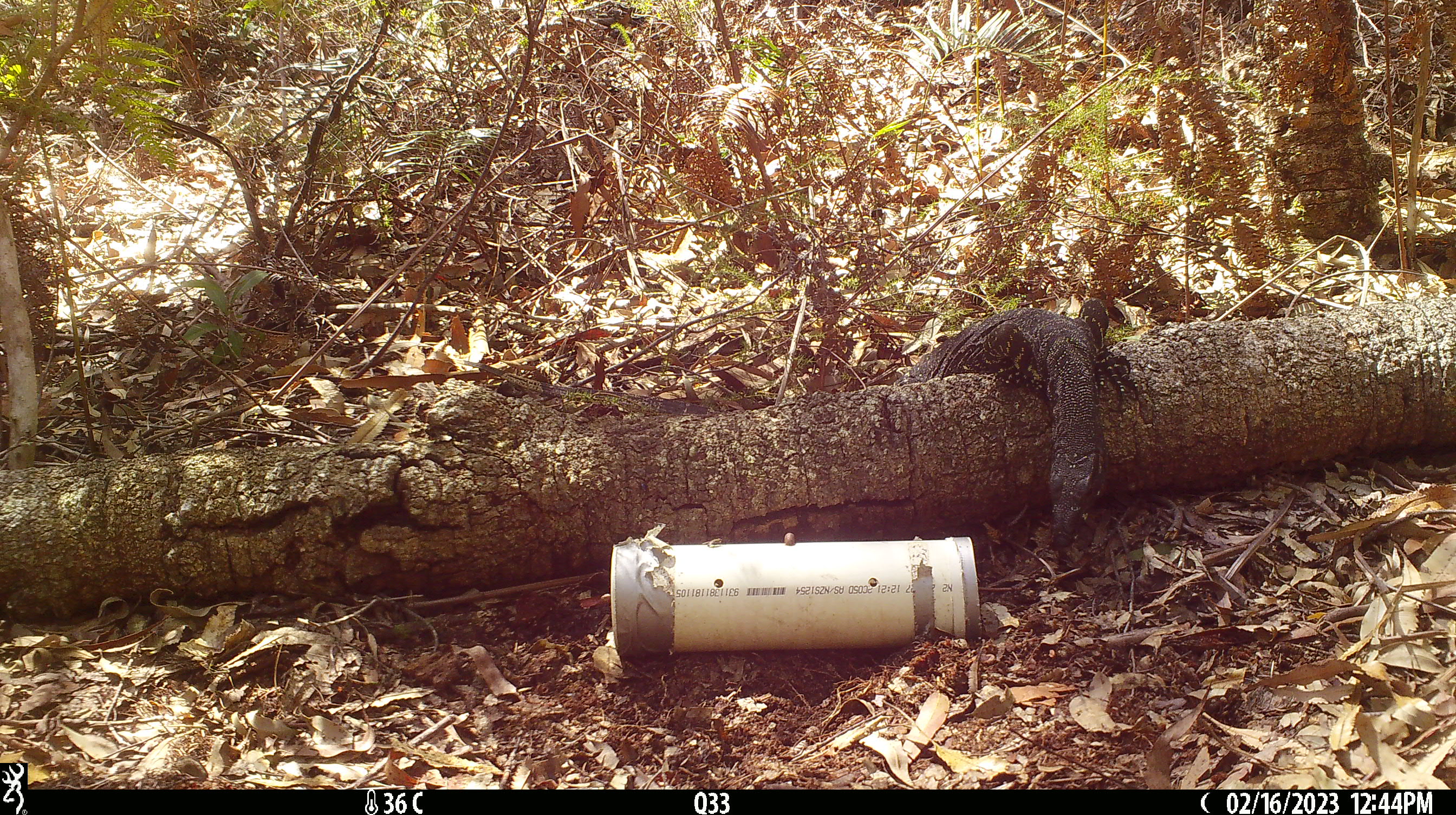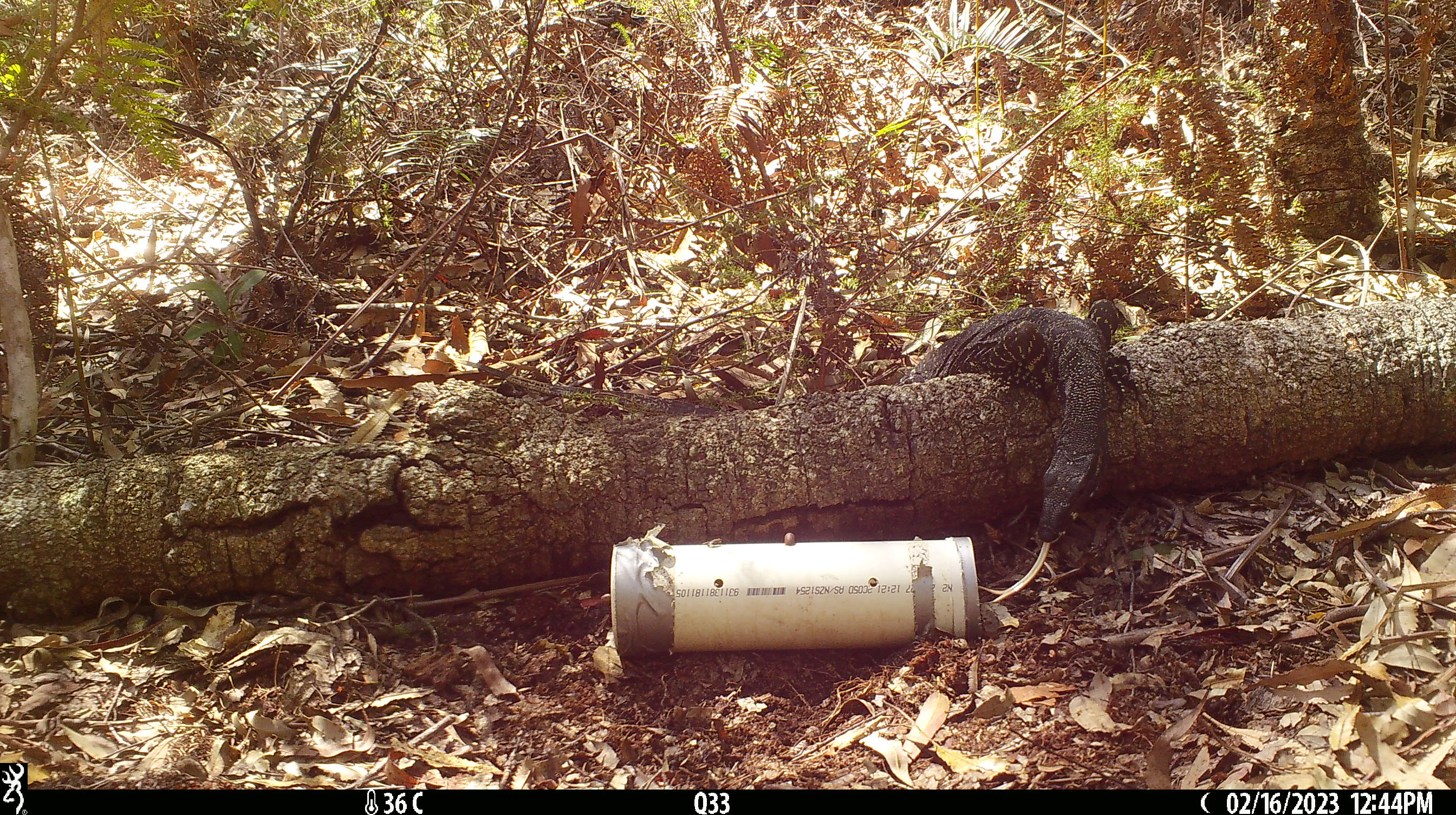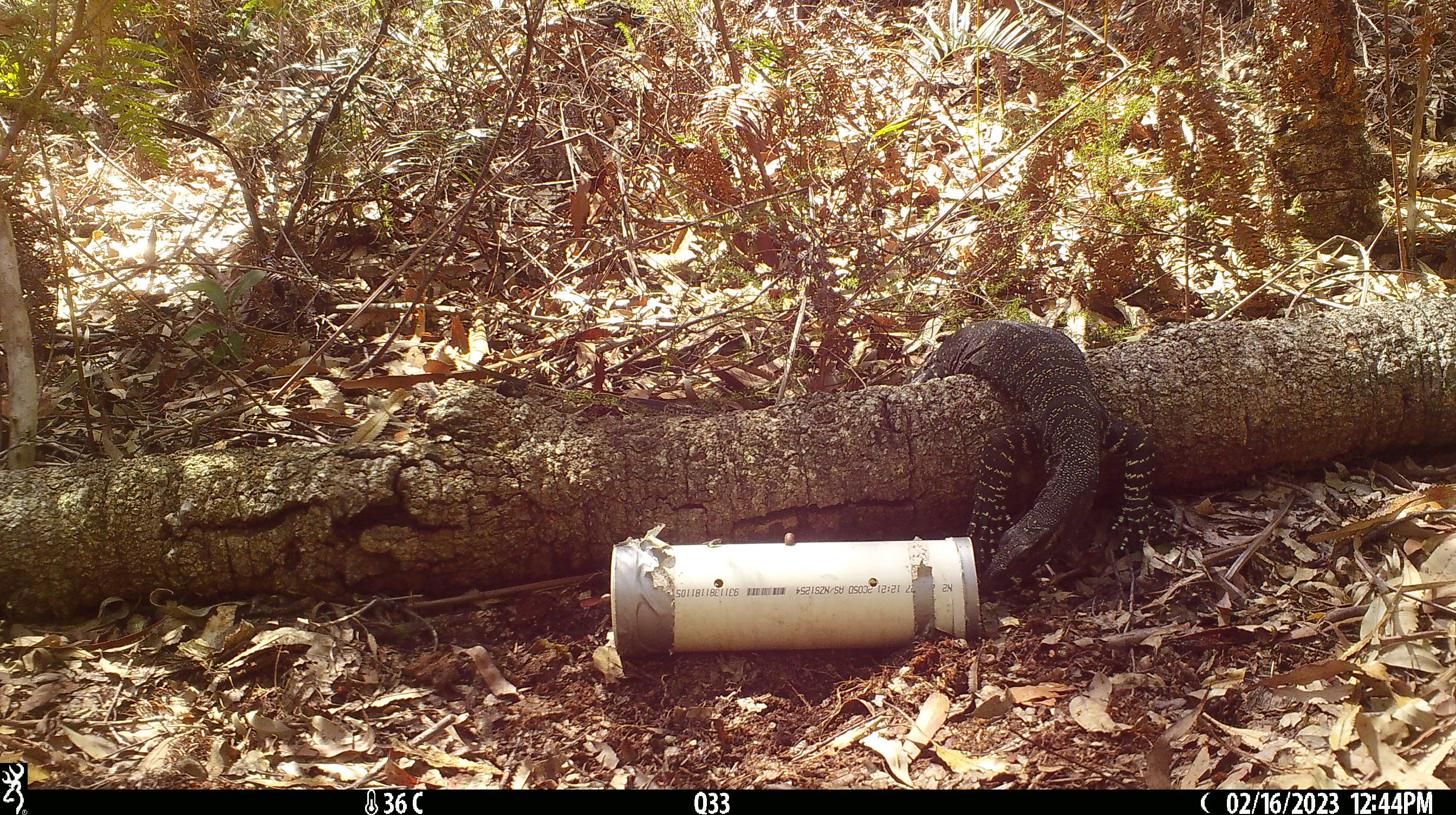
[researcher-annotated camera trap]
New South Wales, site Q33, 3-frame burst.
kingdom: Animalia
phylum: Chordata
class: Reptilia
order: Squamata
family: Varanidae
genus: Varanus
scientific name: Varanus varius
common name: lace monitor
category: goanna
Goanna (lace monitor) (Varanus varius).